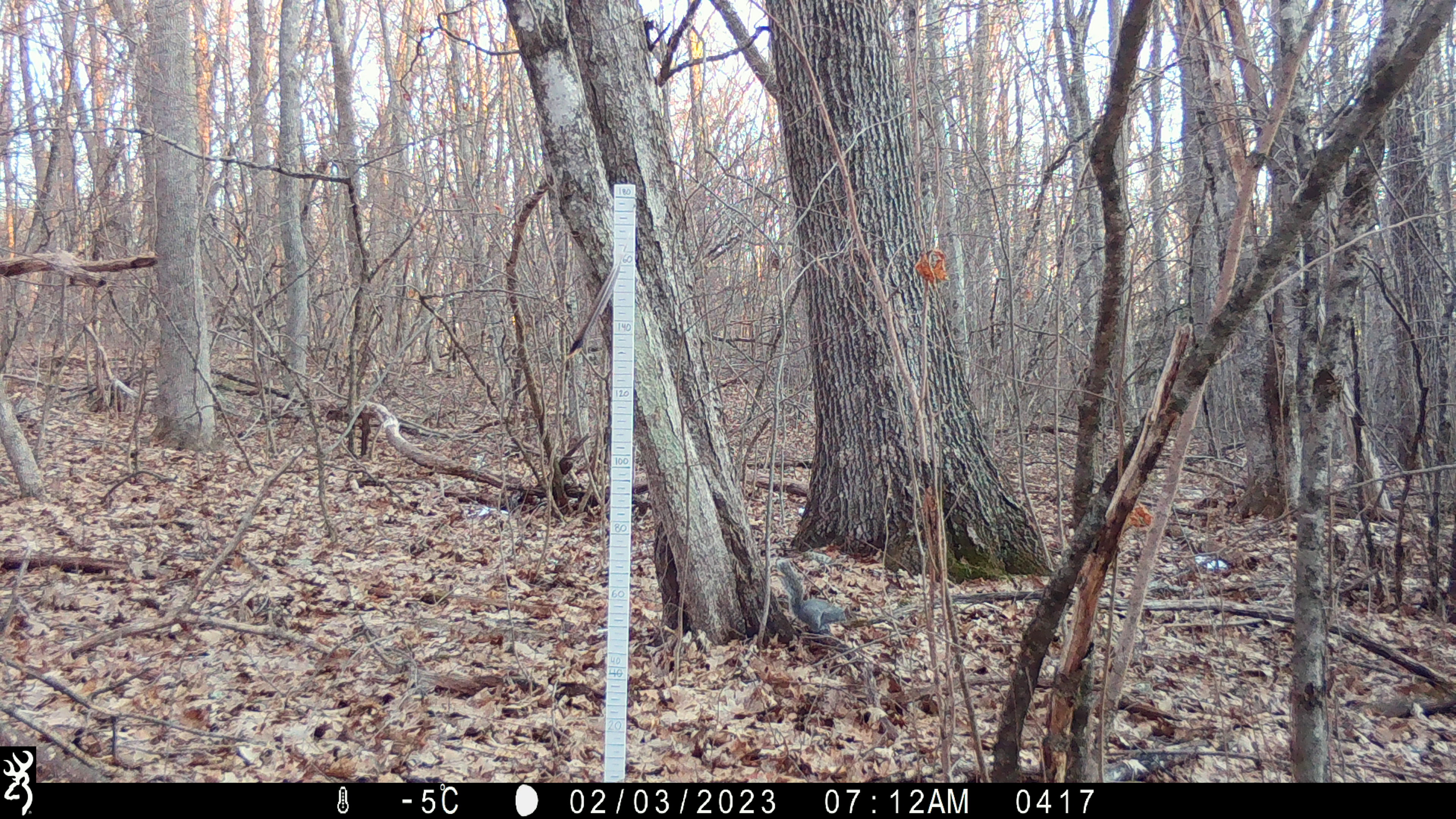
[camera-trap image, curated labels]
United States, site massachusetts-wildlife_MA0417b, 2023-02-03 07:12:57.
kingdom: Animalia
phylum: Chordata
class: Mammalia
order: Rodentia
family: Sciuridae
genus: Sciurus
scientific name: Sciurus carolinensis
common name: gray squirrel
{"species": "gray squirrel (Sciurus carolinensis)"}